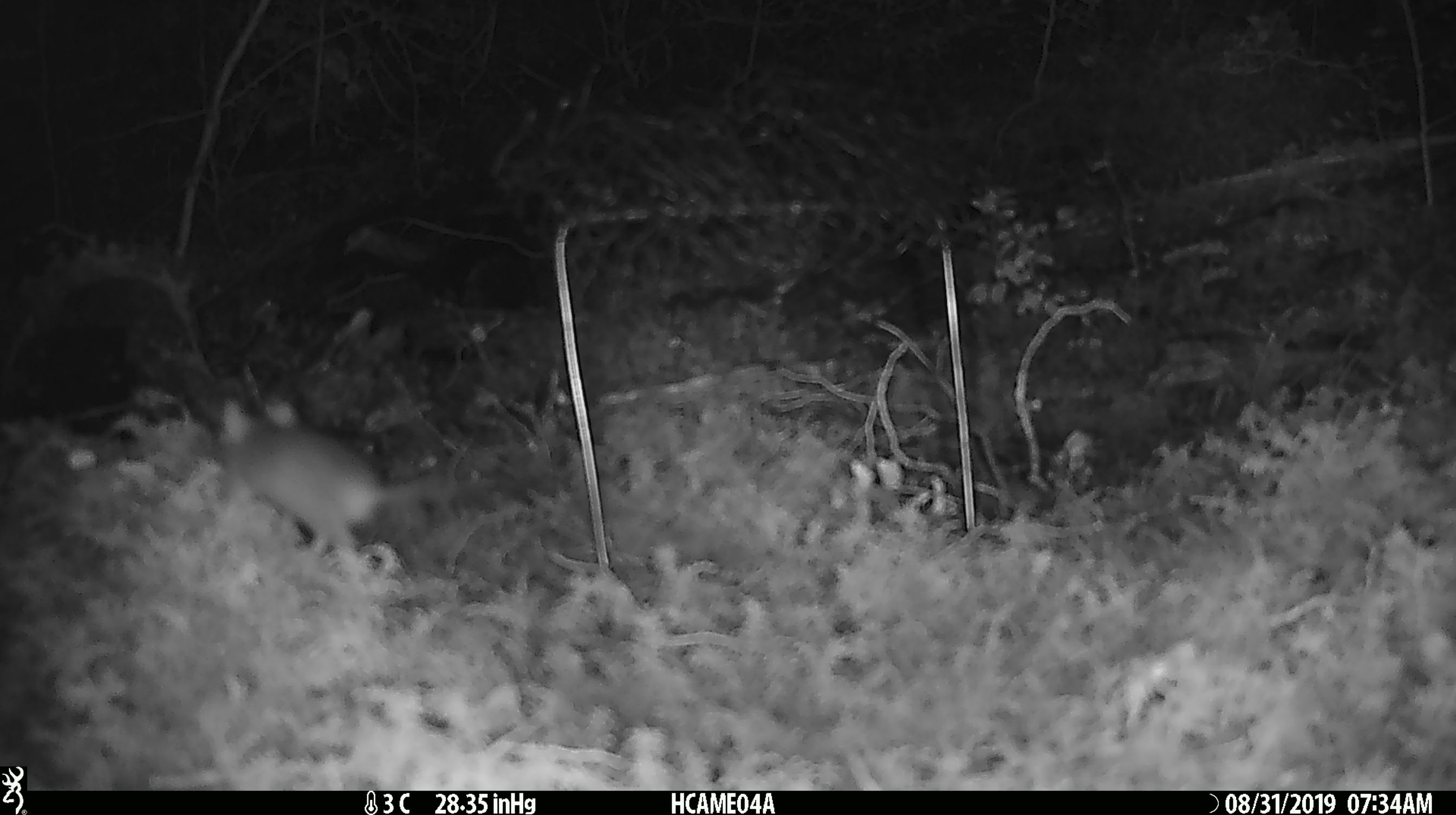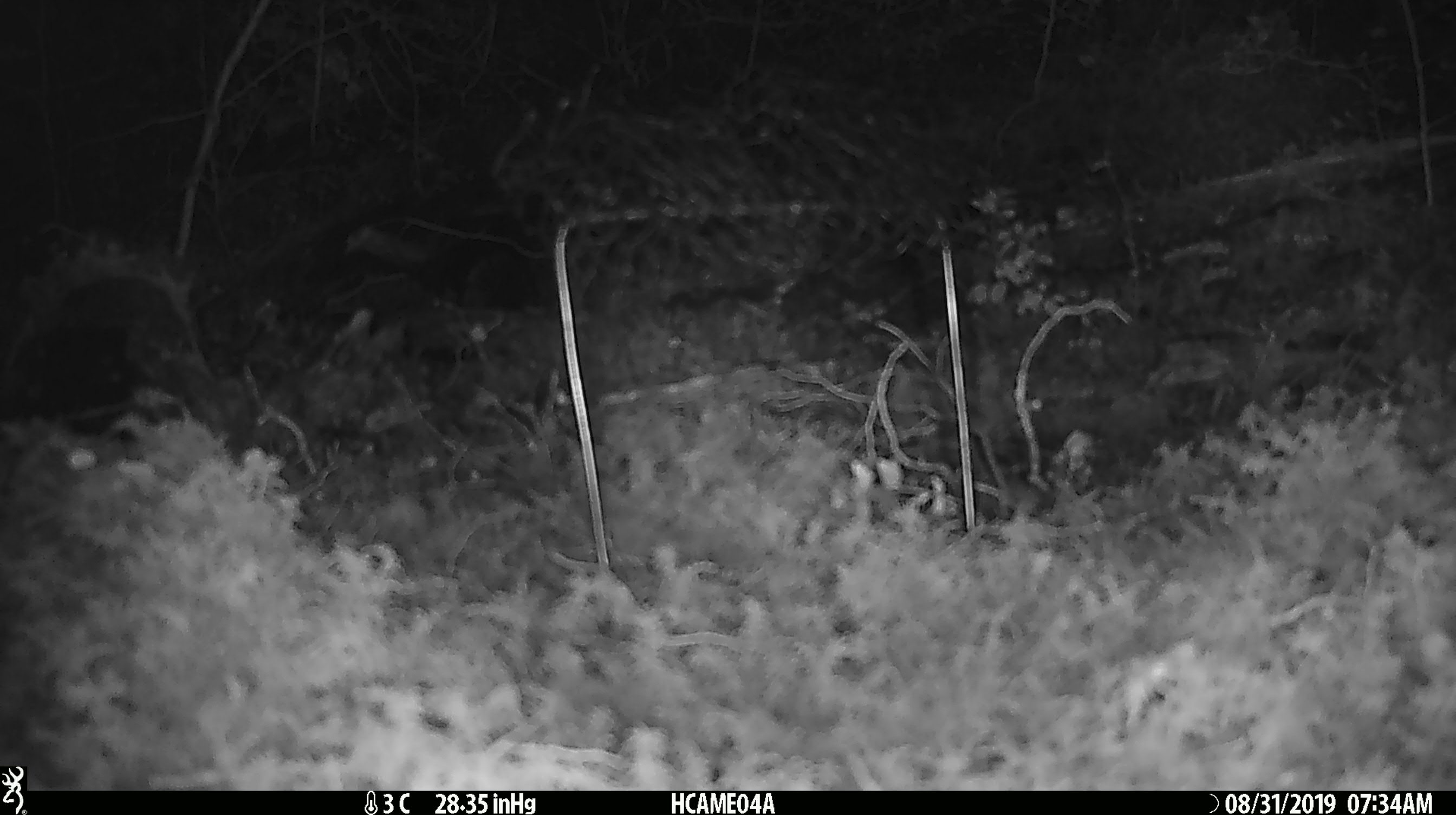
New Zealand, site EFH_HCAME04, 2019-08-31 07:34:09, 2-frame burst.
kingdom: Animalia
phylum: Chordata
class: Mammalia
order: Rodentia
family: Muridae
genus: Mus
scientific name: Mus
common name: mouse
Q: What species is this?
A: Mouse (Mus).